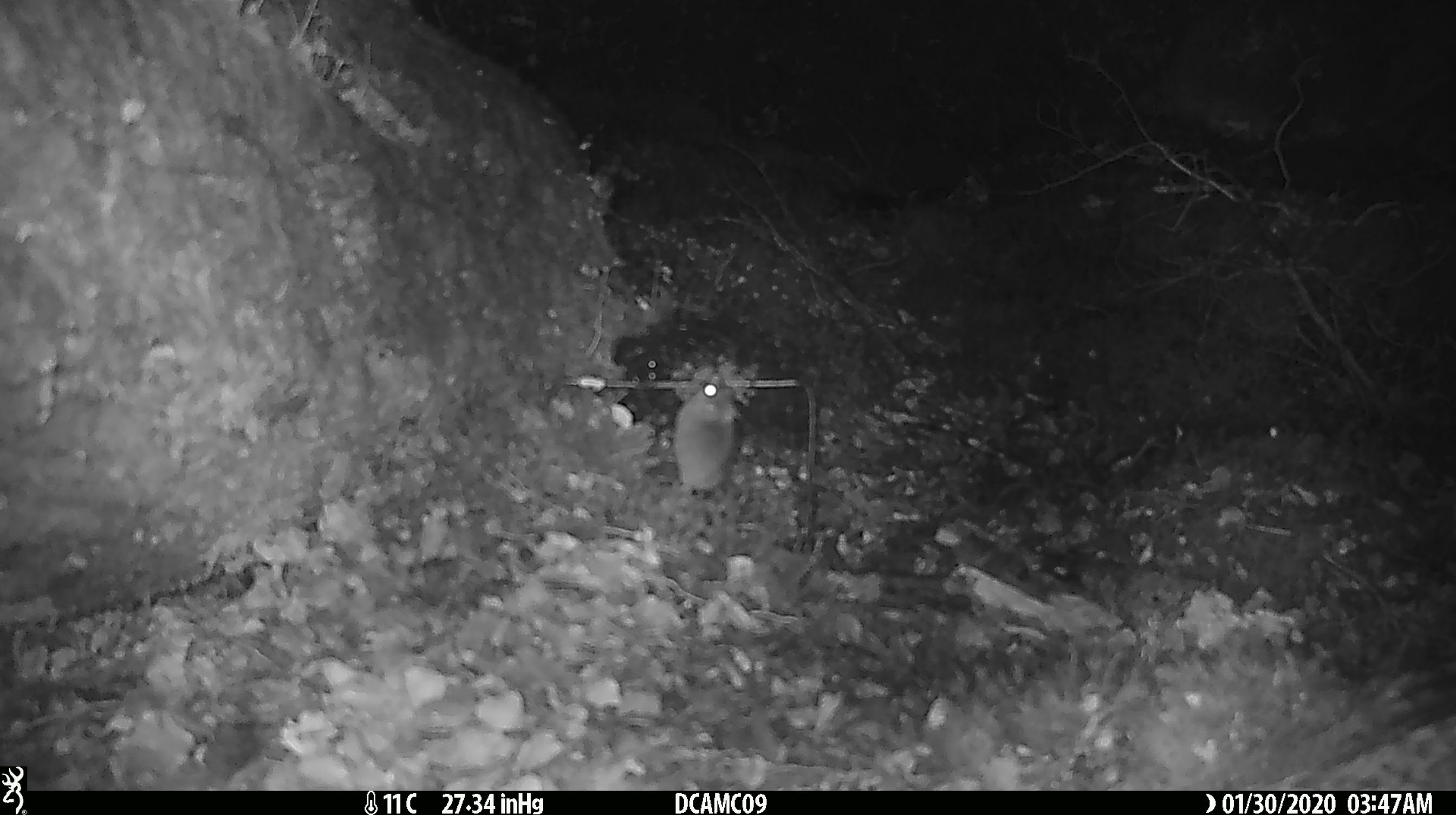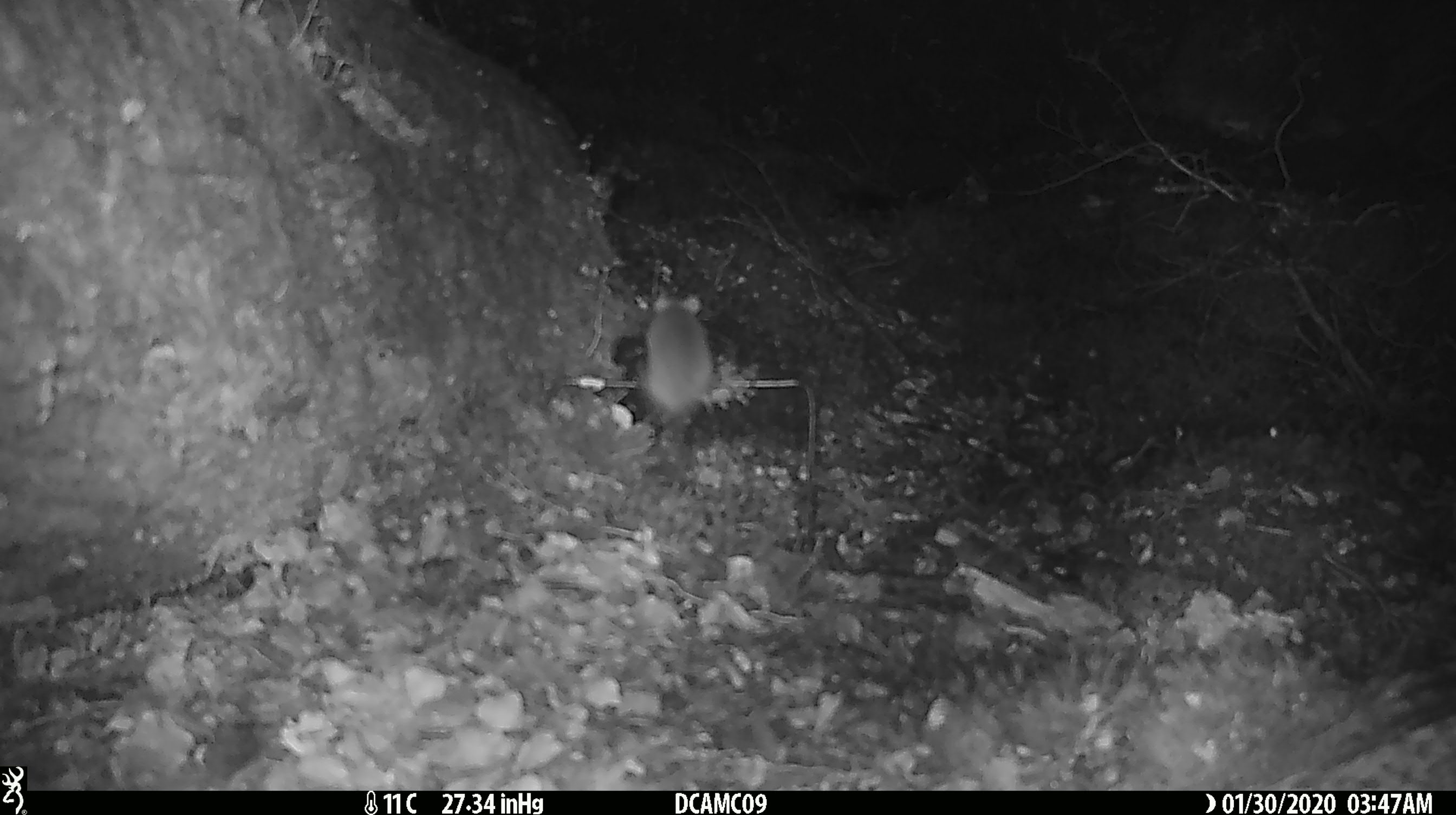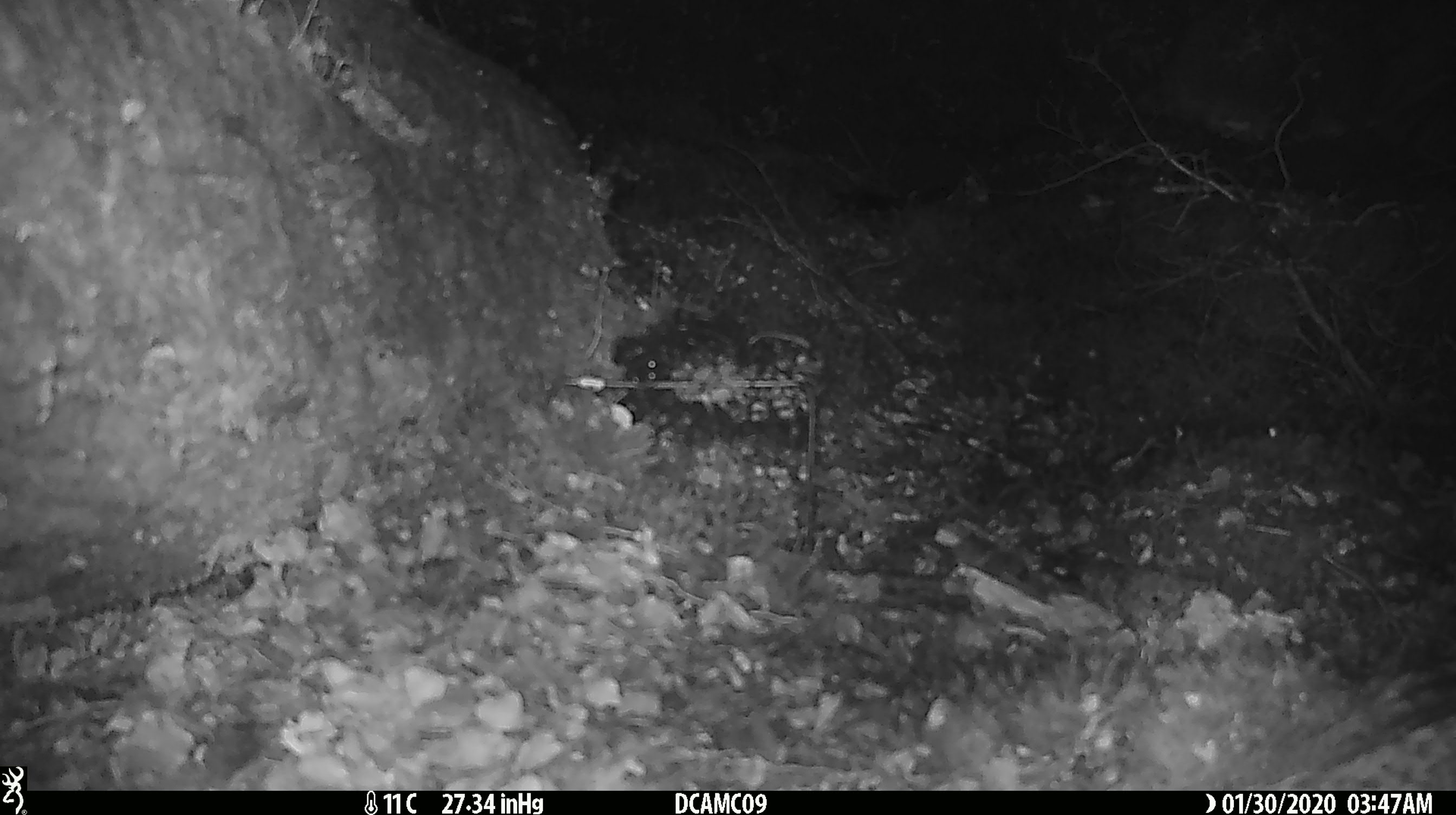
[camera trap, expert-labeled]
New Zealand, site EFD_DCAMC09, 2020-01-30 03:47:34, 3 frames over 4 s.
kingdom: Animalia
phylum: Chordata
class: Mammalia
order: Rodentia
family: Muridae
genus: Mus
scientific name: Mus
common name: mouse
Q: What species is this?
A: Mouse (Mus).